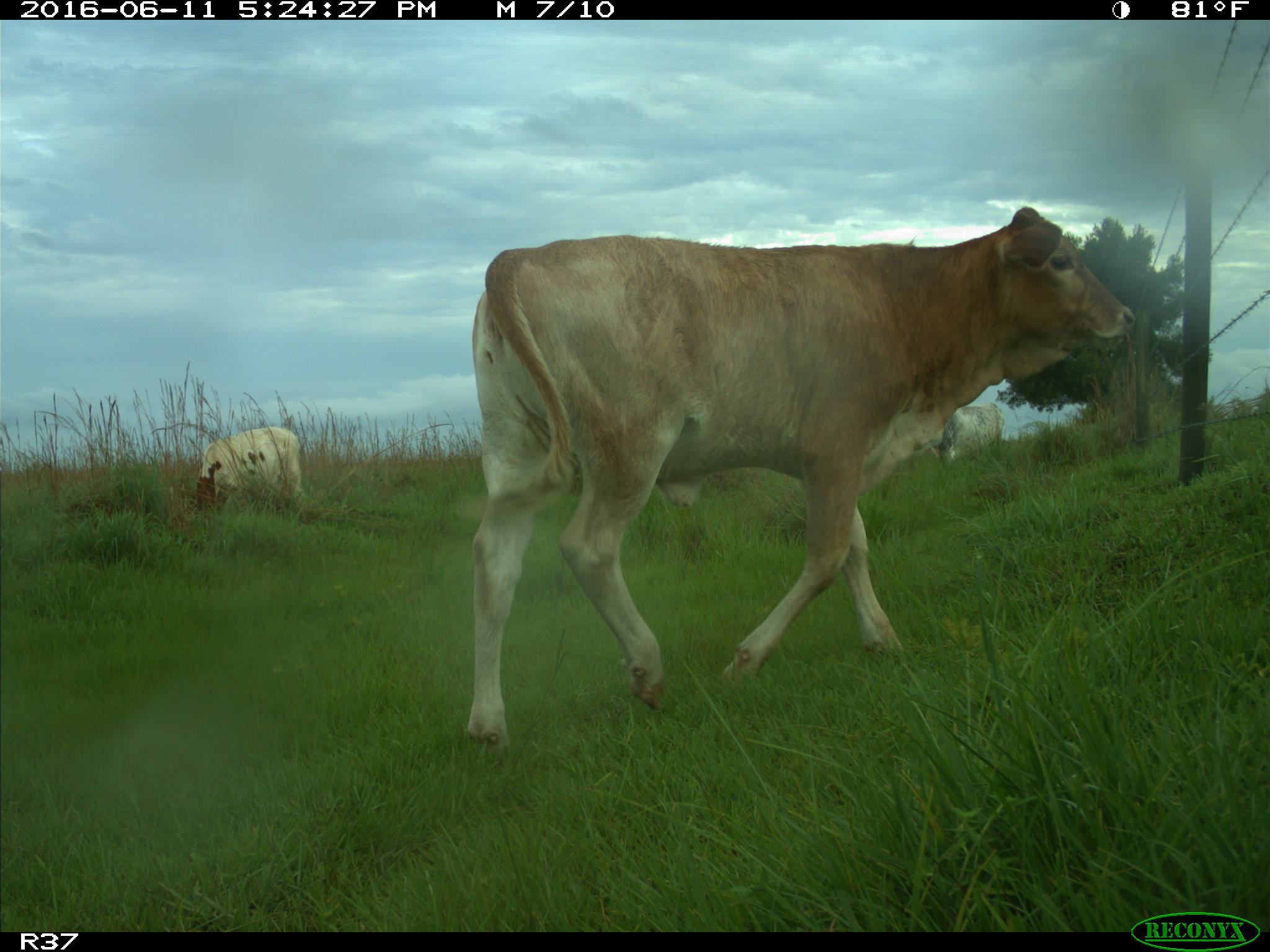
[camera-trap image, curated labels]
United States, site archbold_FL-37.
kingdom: Animalia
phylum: Chordata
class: Mammalia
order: Artiodactyla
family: Bovidae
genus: Bos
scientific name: Bos taurus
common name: domestic cow